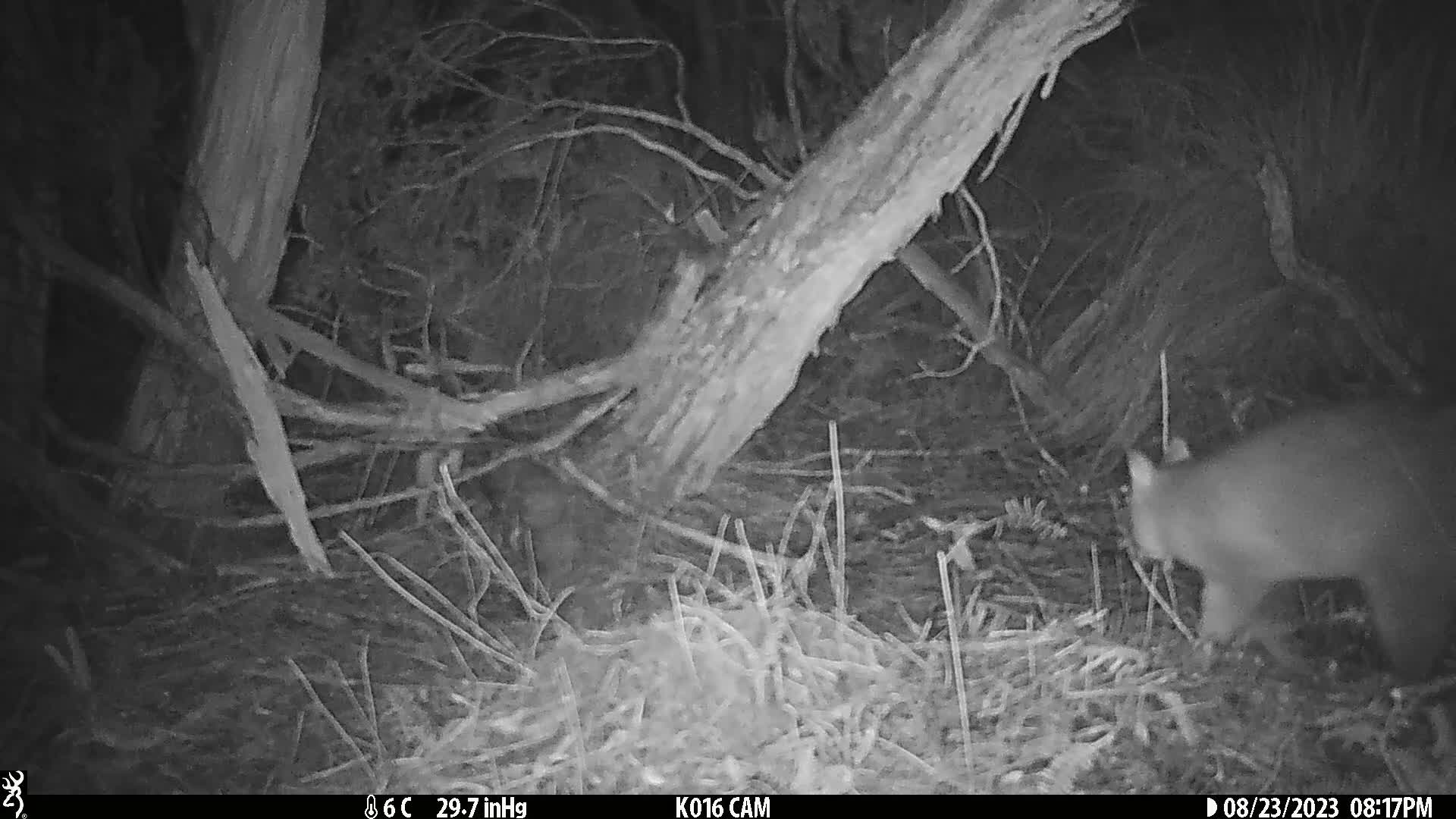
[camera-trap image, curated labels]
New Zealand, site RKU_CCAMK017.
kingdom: Animalia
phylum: Chordata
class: Mammalia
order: Diprotodontia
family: Phalangeridae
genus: Trichosurus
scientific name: Trichosurus vulpecula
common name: common brushtail possum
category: possum